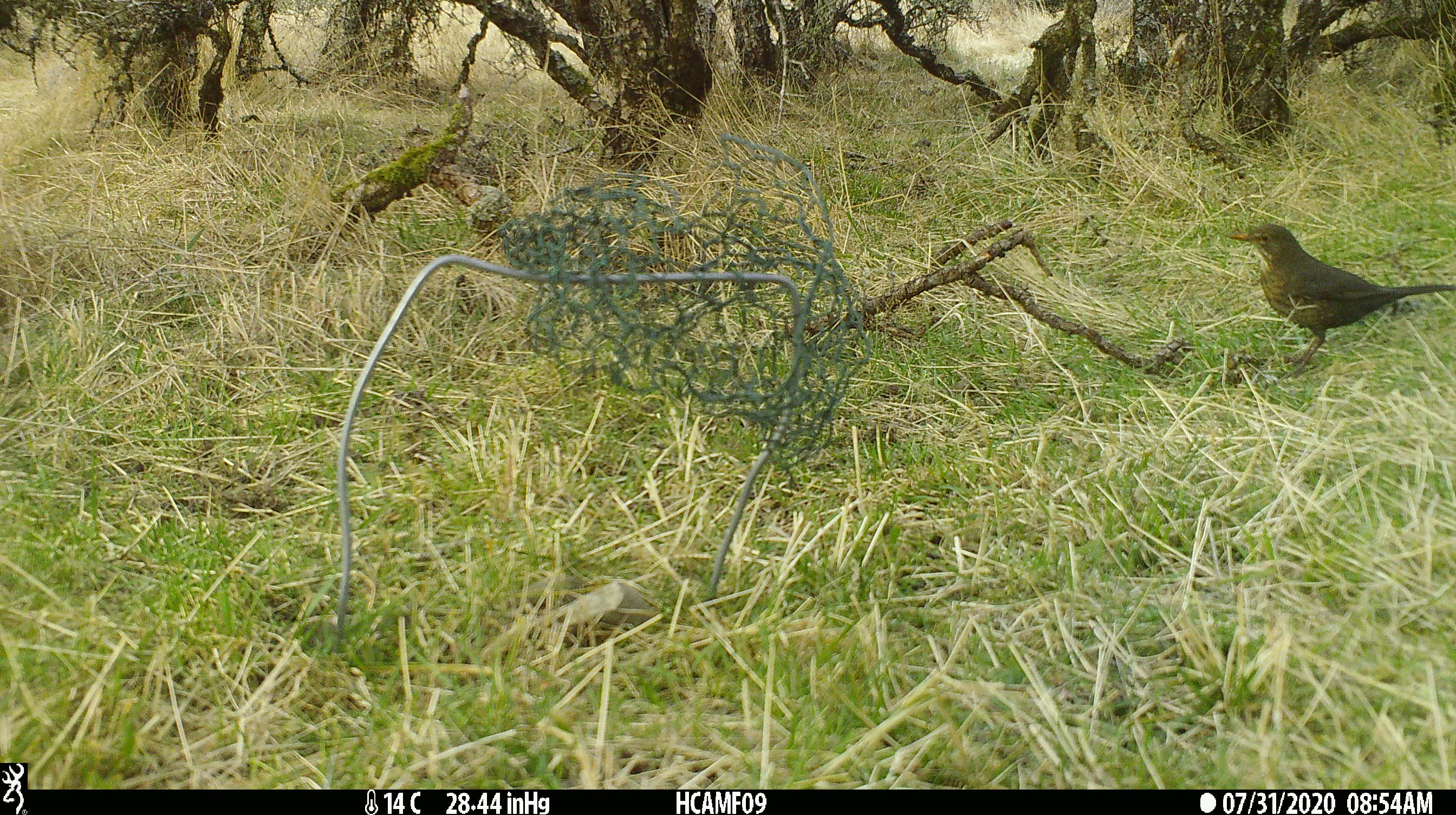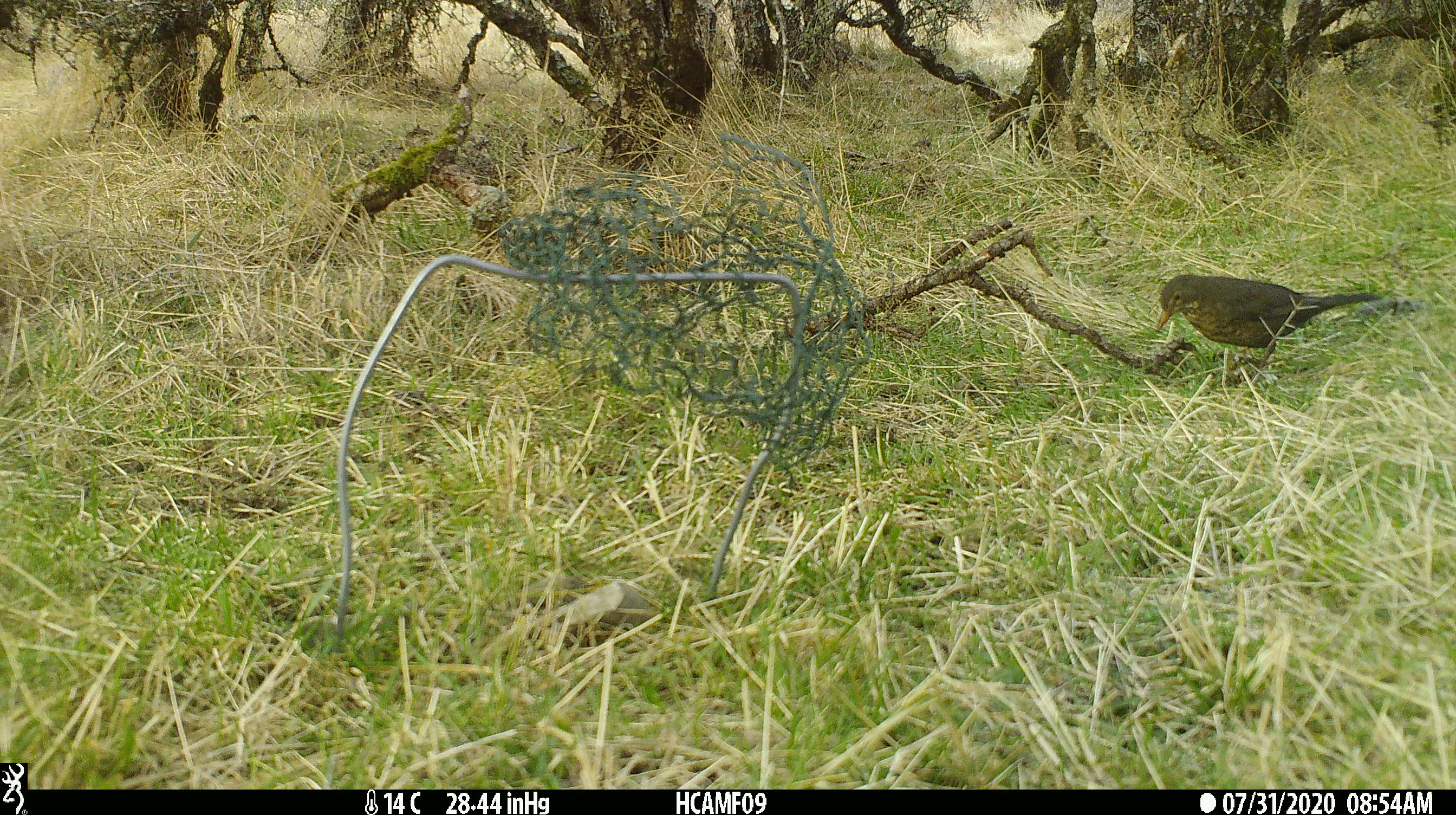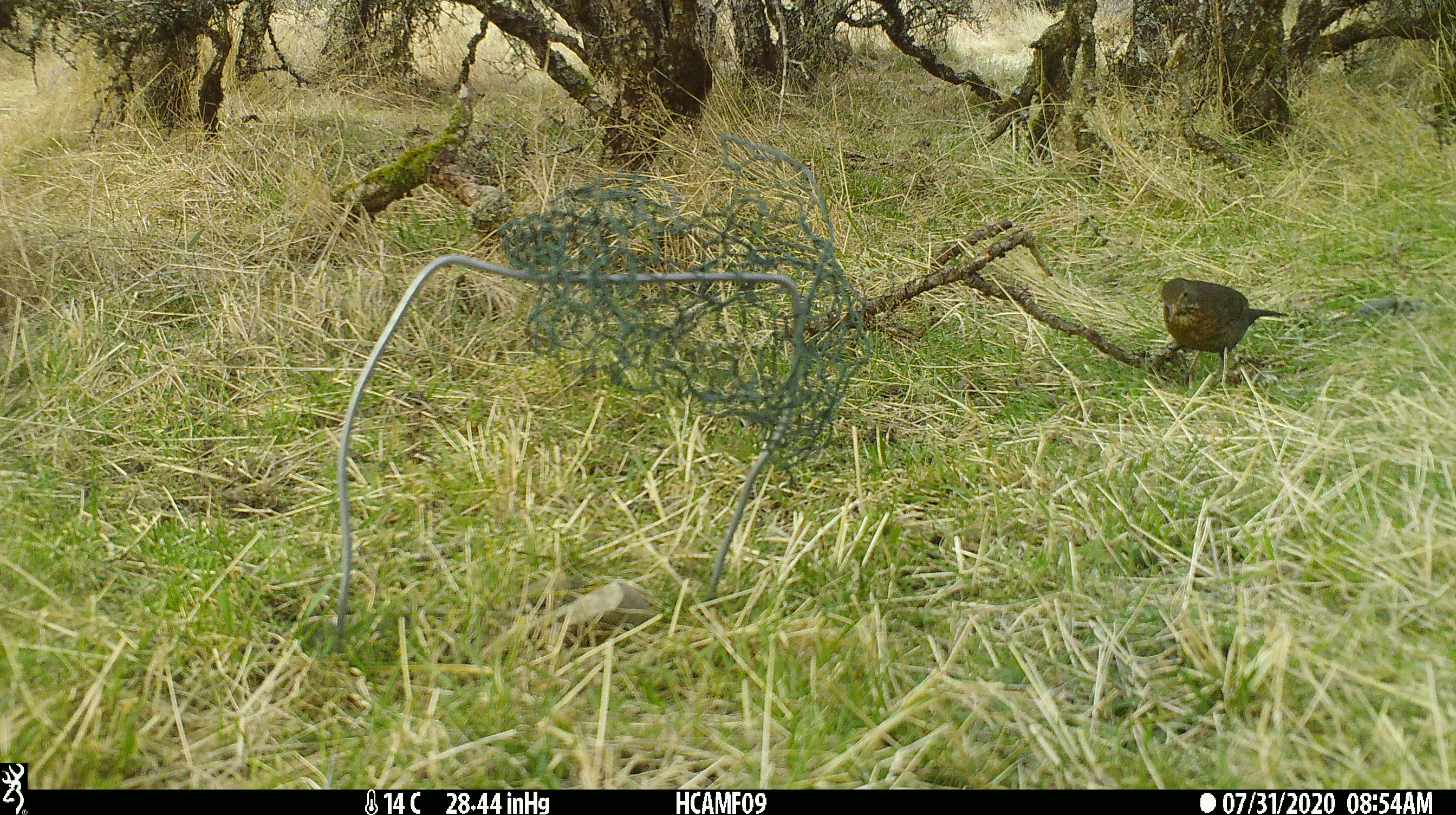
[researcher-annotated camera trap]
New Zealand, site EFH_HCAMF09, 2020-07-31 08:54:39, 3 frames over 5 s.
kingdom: Animalia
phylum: Chordata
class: Aves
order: Passeriformes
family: Turdidae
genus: Turdus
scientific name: Turdus merula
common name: eurasian blackbird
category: blackbird